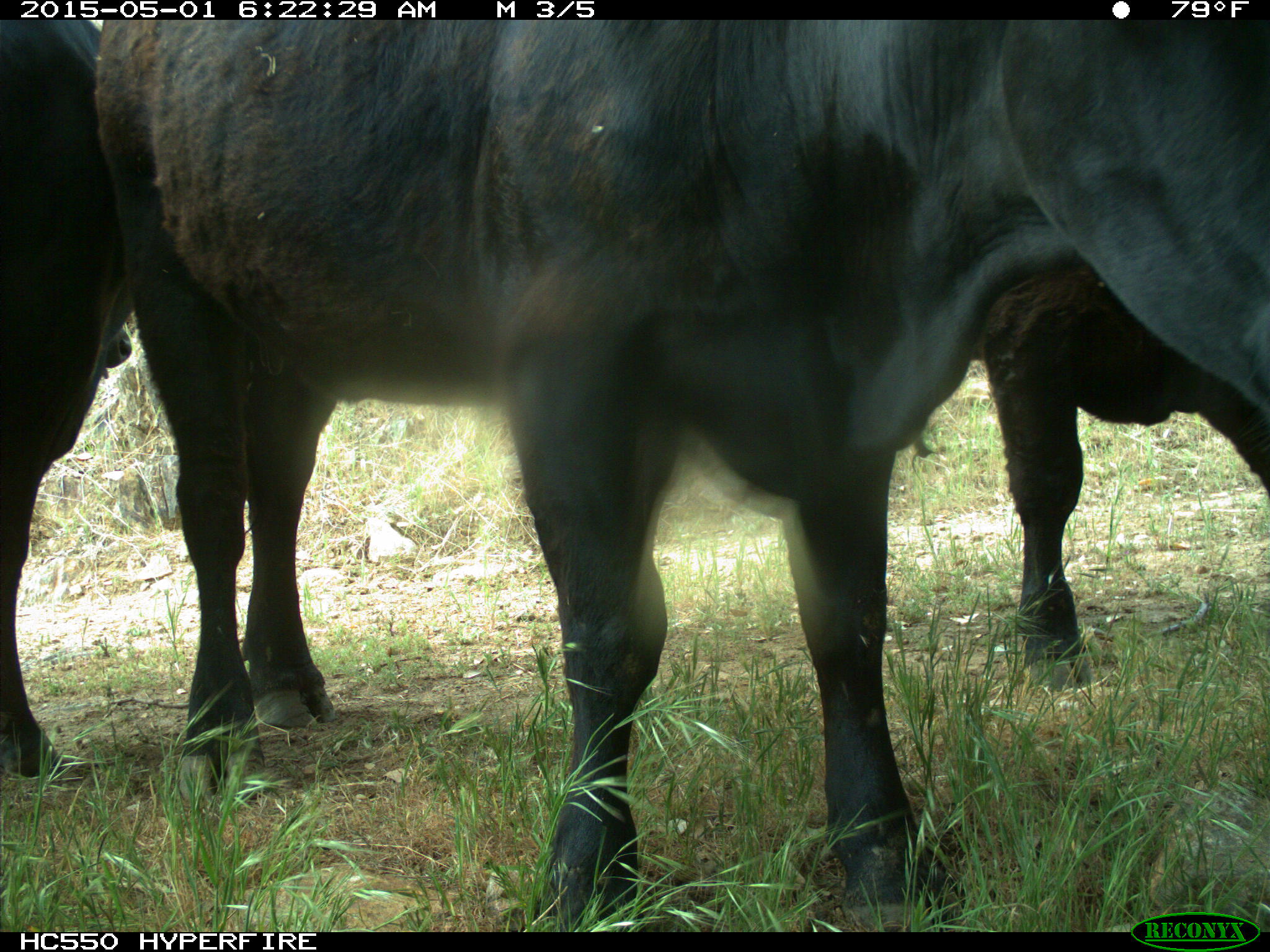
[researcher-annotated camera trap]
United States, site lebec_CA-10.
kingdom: Animalia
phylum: Chordata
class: Mammalia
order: Artiodactyla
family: Bovidae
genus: Bos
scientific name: Bos taurus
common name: domestic cow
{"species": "Bos taurus (domestic cow)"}